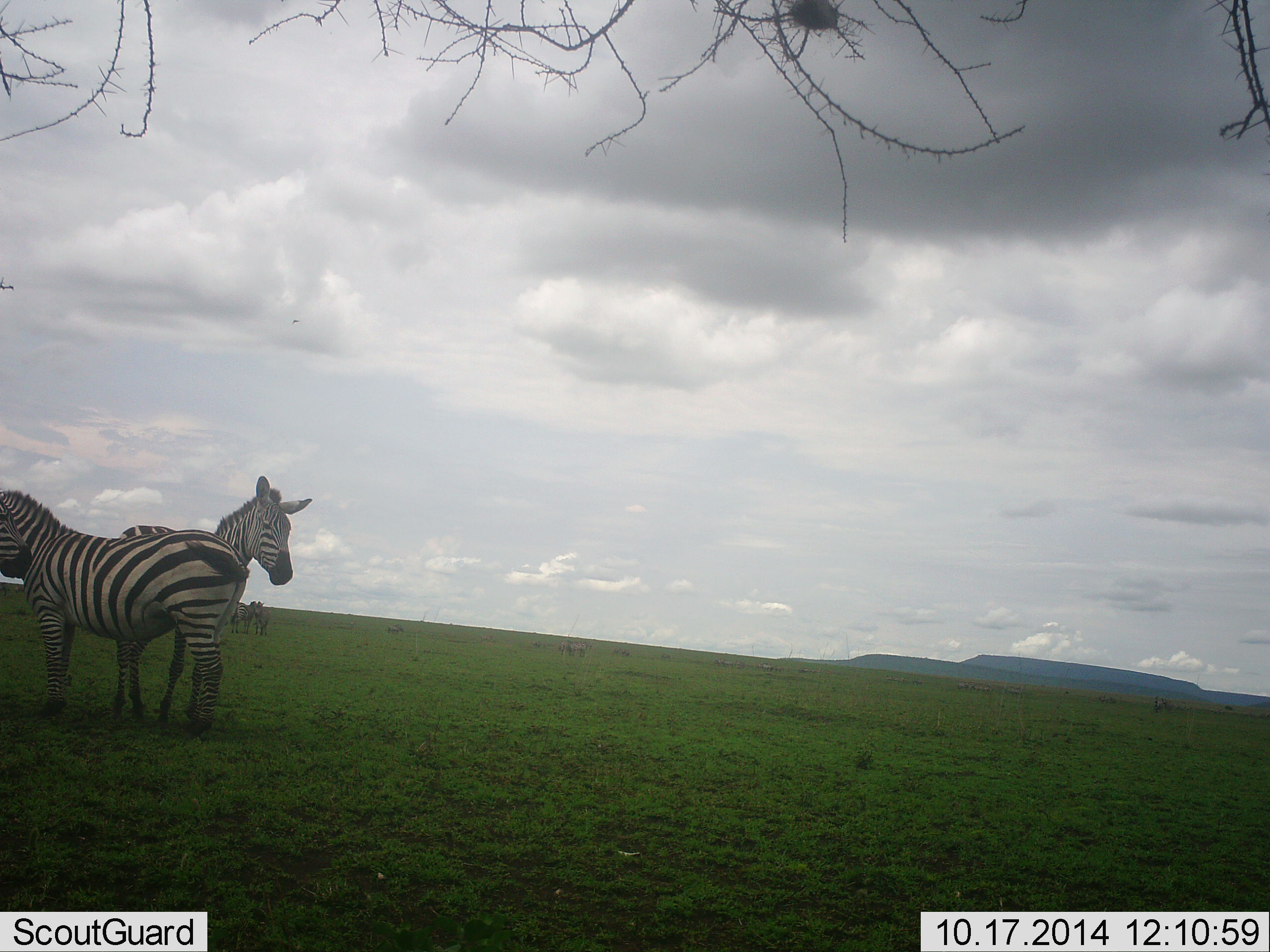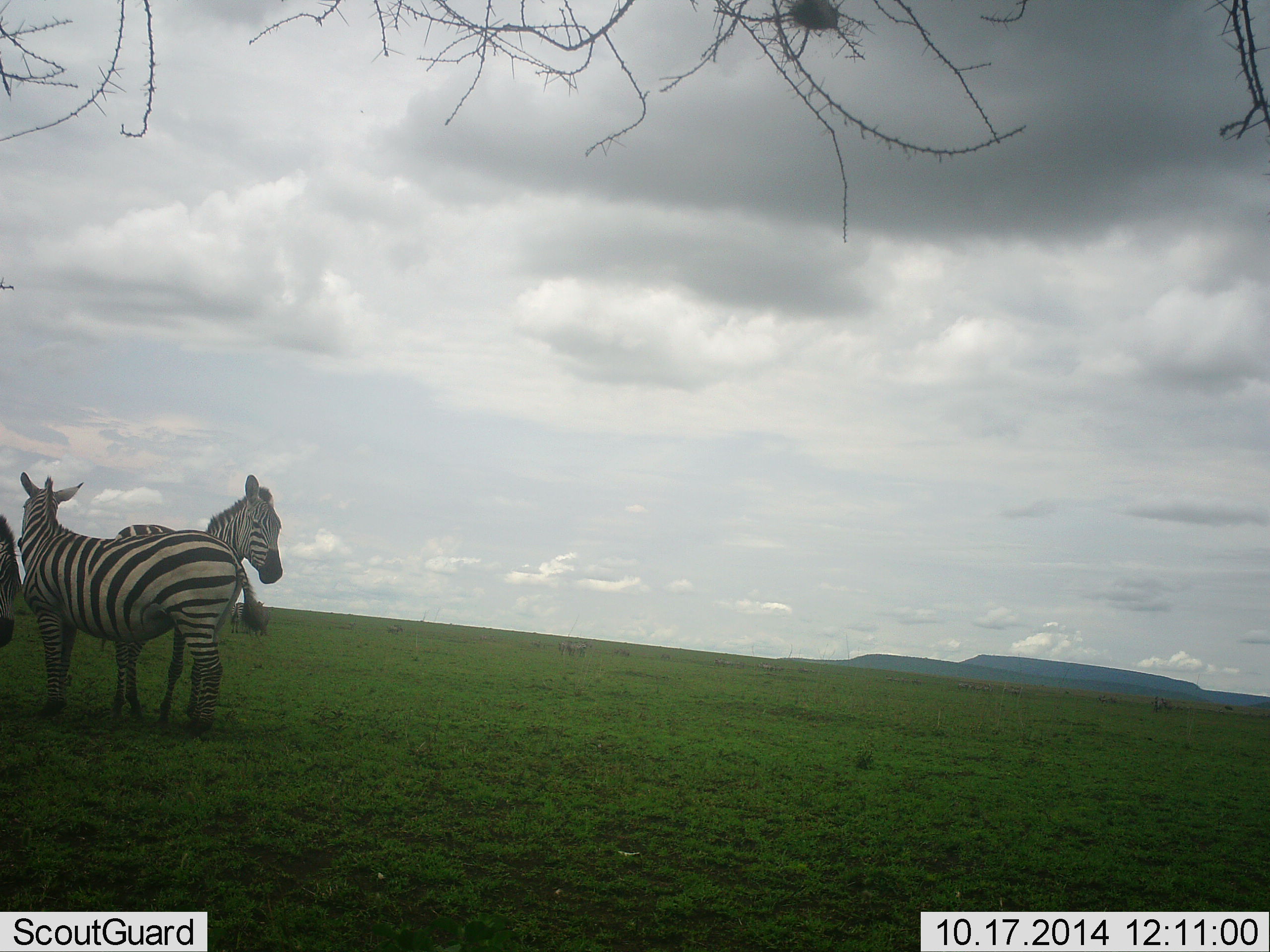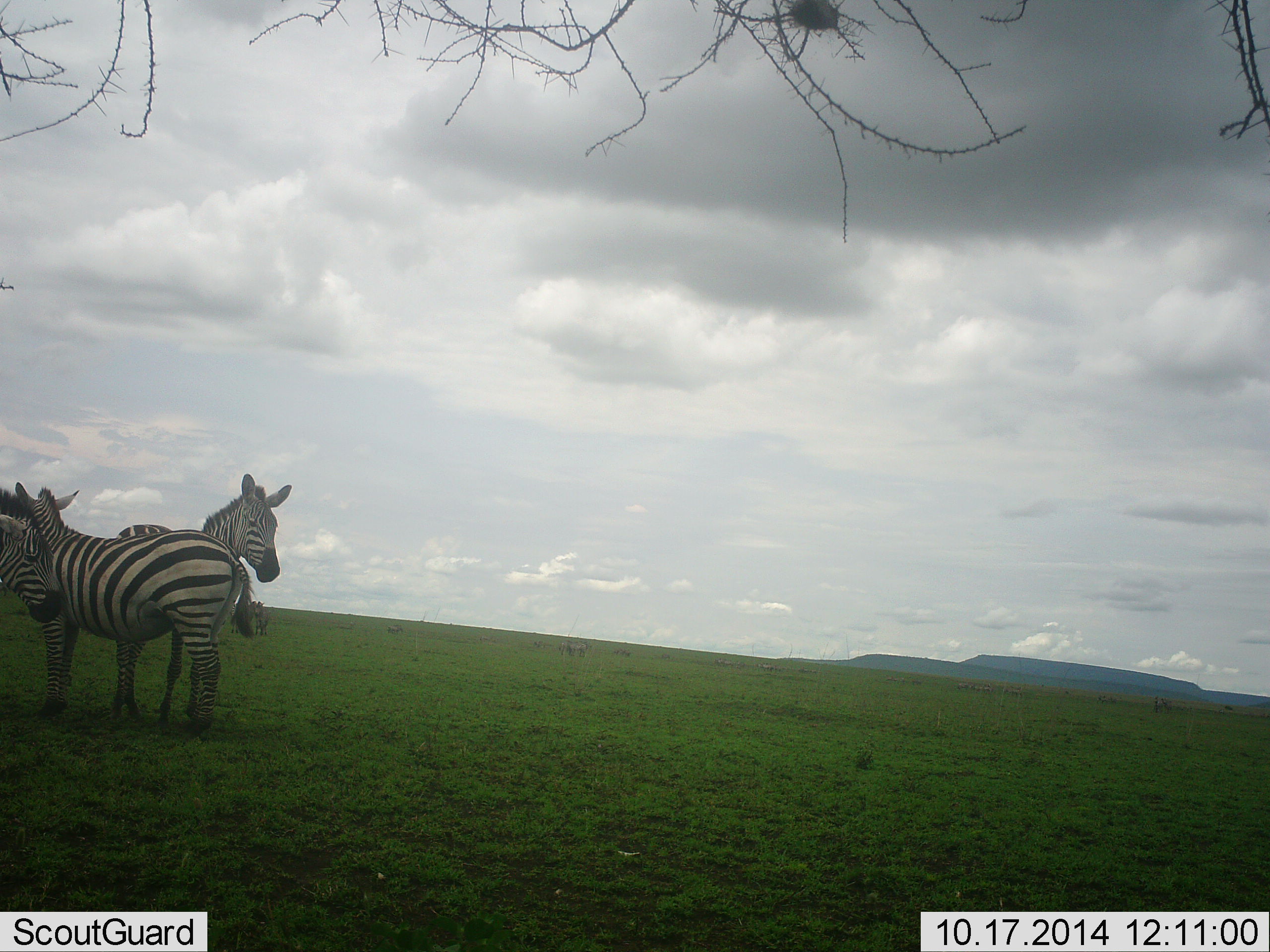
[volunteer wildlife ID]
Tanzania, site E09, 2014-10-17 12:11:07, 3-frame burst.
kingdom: Animalia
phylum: Chordata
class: Mammalia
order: Perissodactyla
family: Equidae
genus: Equus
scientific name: Equus quagga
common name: plains zebra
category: zebra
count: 3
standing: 90%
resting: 0%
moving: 0%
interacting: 20%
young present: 0%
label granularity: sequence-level